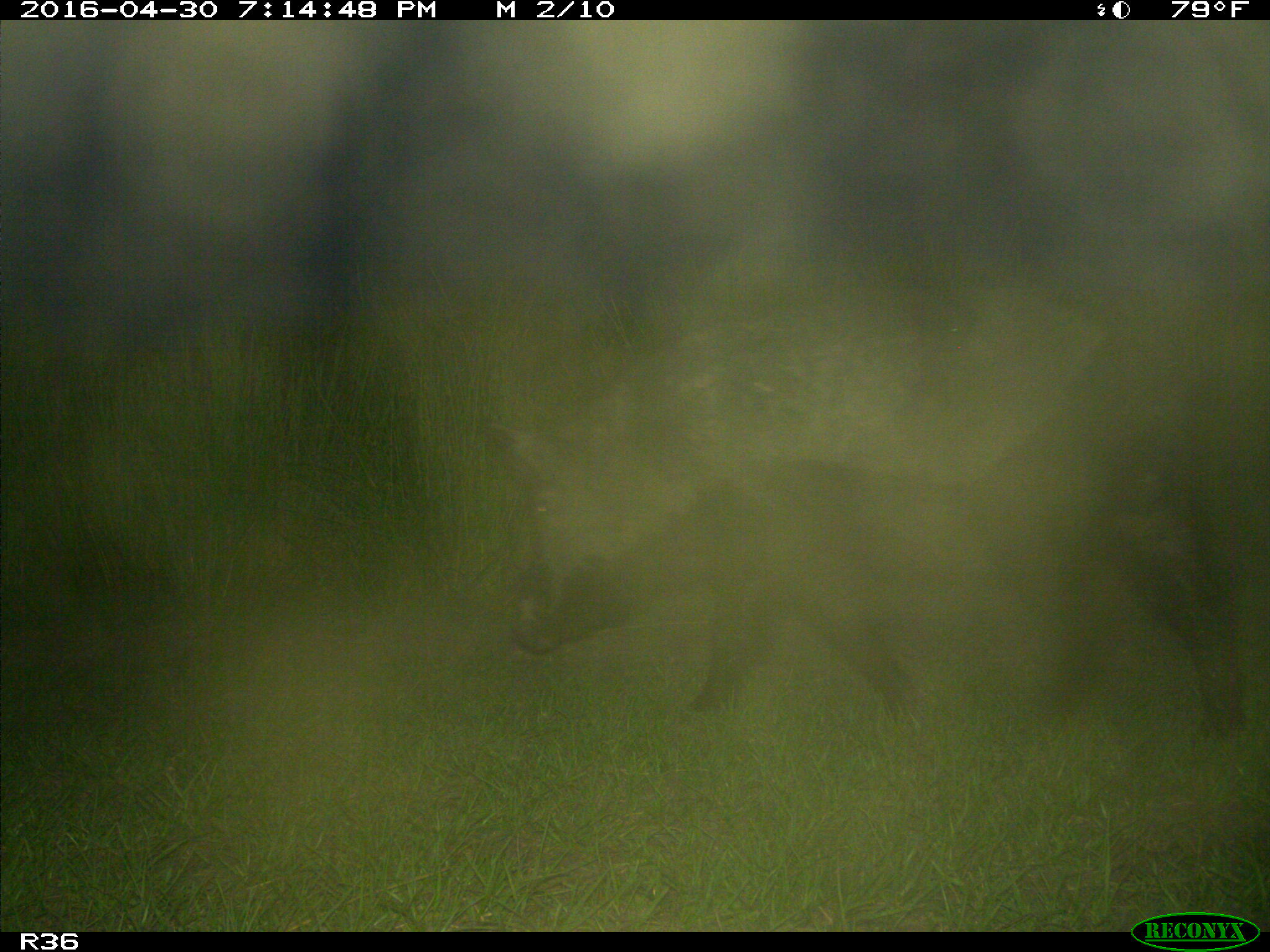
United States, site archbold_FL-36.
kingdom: Animalia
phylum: Chordata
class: Mammalia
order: Artiodactyla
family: Suidae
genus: Sus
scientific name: Sus scrofa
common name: wild boar